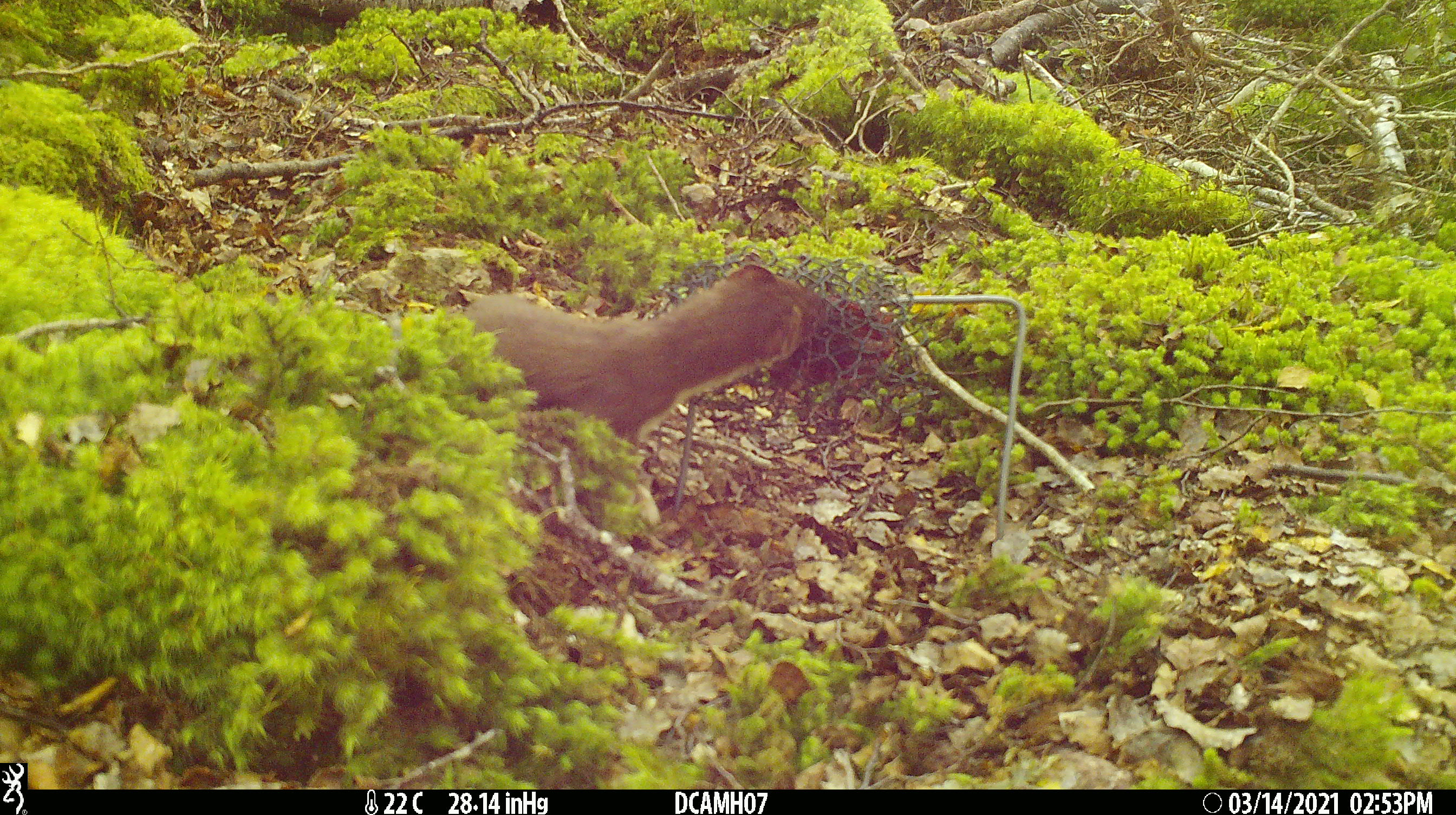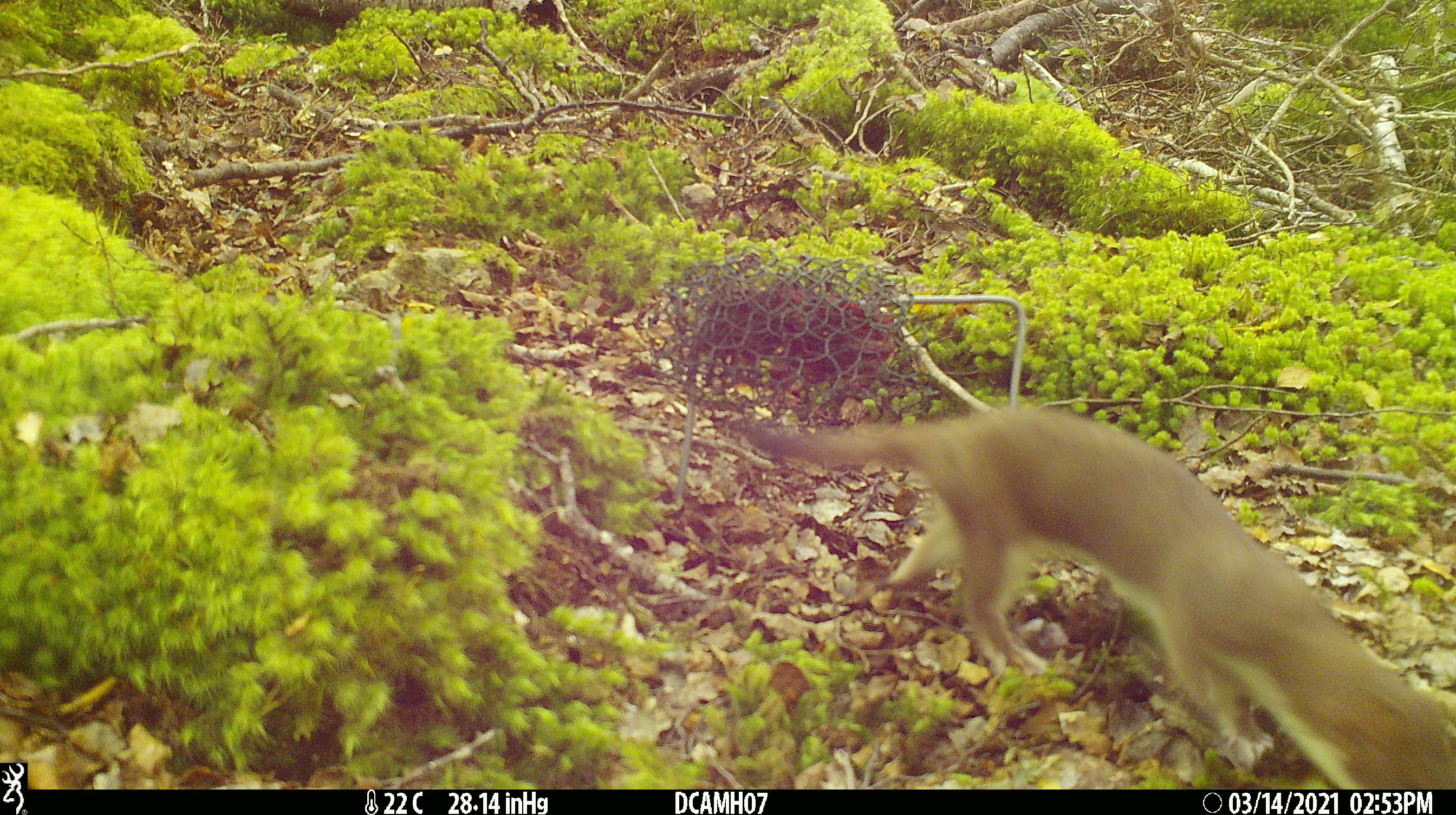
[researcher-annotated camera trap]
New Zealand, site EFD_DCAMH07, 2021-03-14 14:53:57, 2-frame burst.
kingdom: Animalia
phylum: Chordata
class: Mammalia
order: Carnivora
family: Mustelidae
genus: Mustela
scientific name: Mustela erminea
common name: stoat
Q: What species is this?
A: Stoat (Mustela erminea).